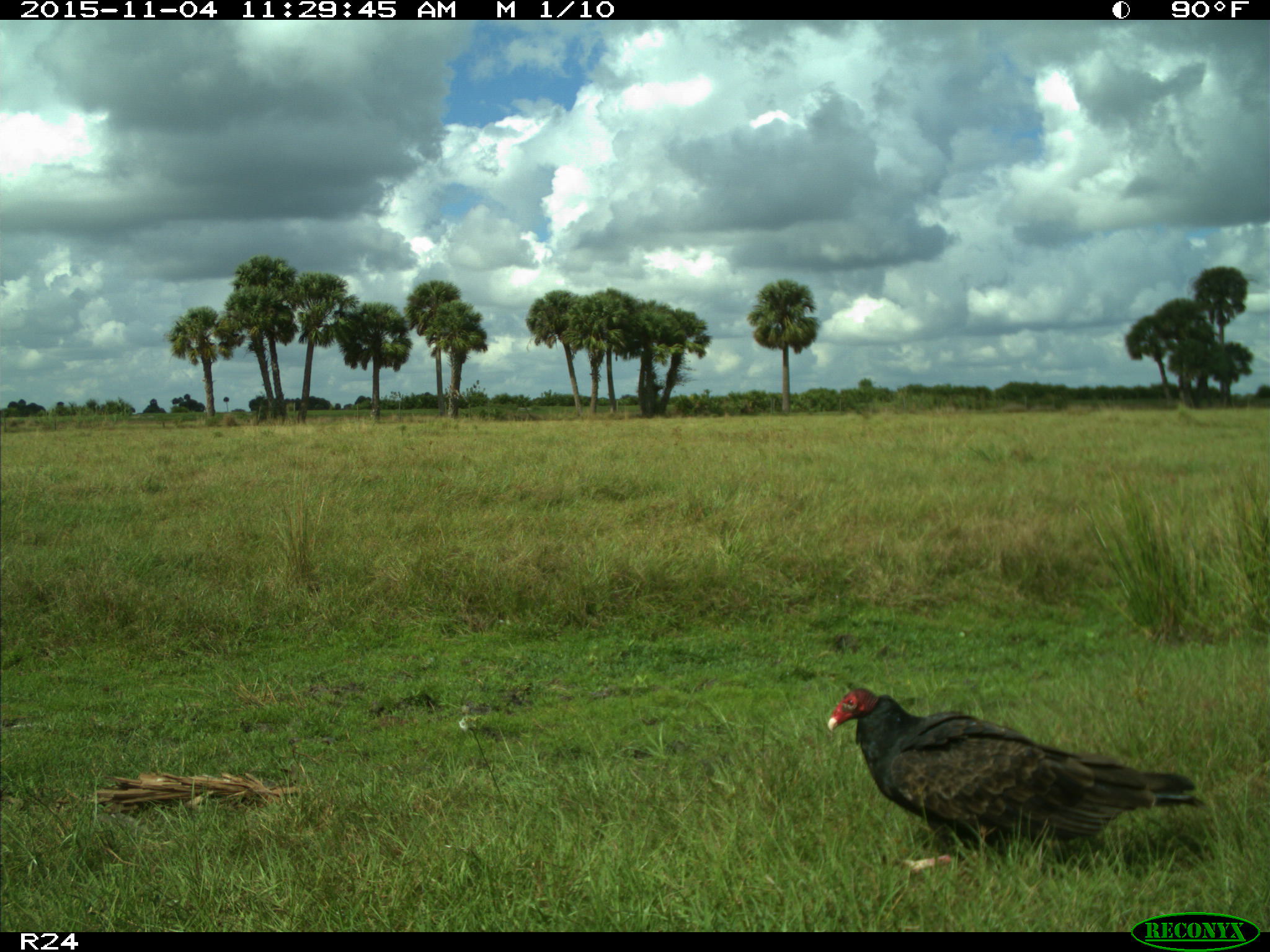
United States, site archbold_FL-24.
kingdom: Animalia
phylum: Chordata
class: Aves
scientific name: Aves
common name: birds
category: unidentified bird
Unidentified bird (birds) (Aves).